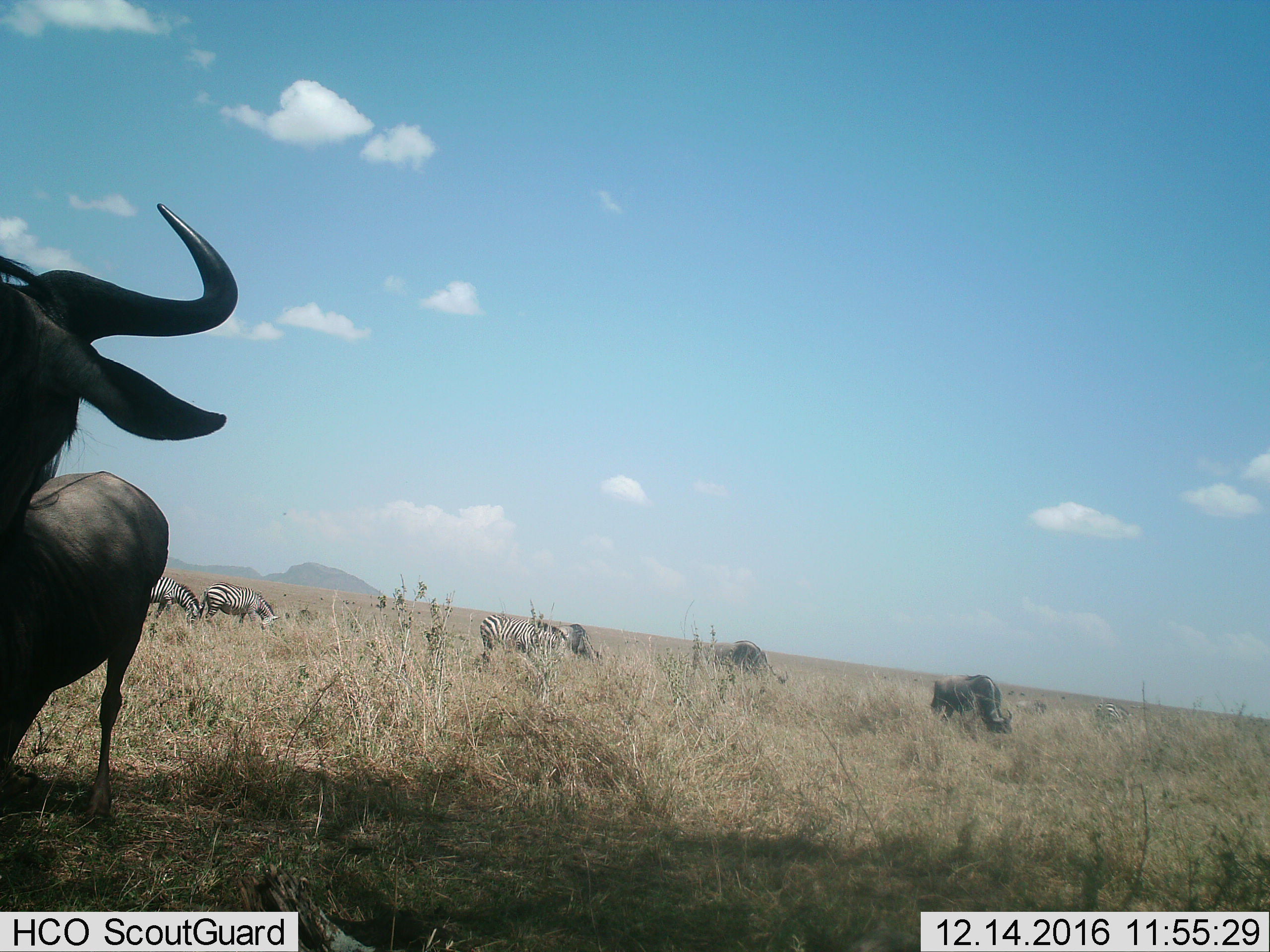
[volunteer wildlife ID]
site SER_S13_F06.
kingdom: Animalia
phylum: Chordata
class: Mammalia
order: Artiodactyla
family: Bovidae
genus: Connochaetes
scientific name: Connochaetes taurinus taurinus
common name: blue wildebeest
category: wildebeestblue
Wildebeestblue (blue wildebeest) (Connochaetes taurinus taurinus), count 6. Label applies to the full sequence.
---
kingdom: Animalia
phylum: Chordata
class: Mammalia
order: Perissodactyla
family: Equidae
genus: Equus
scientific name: Equus quagga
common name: plains zebra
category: zebraplains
Zebraplains (plains zebra) (Equus quagga), count 4. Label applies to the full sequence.